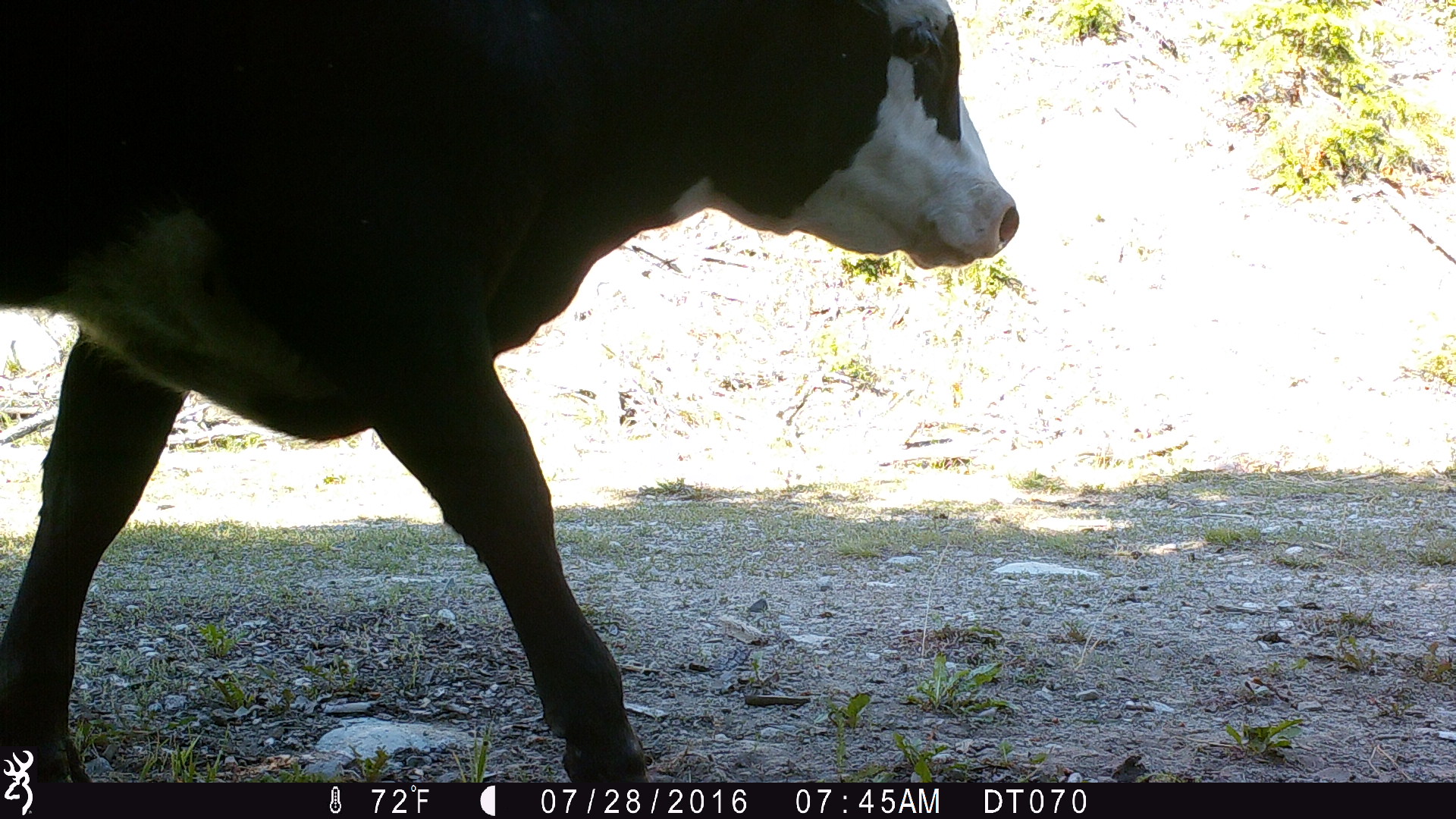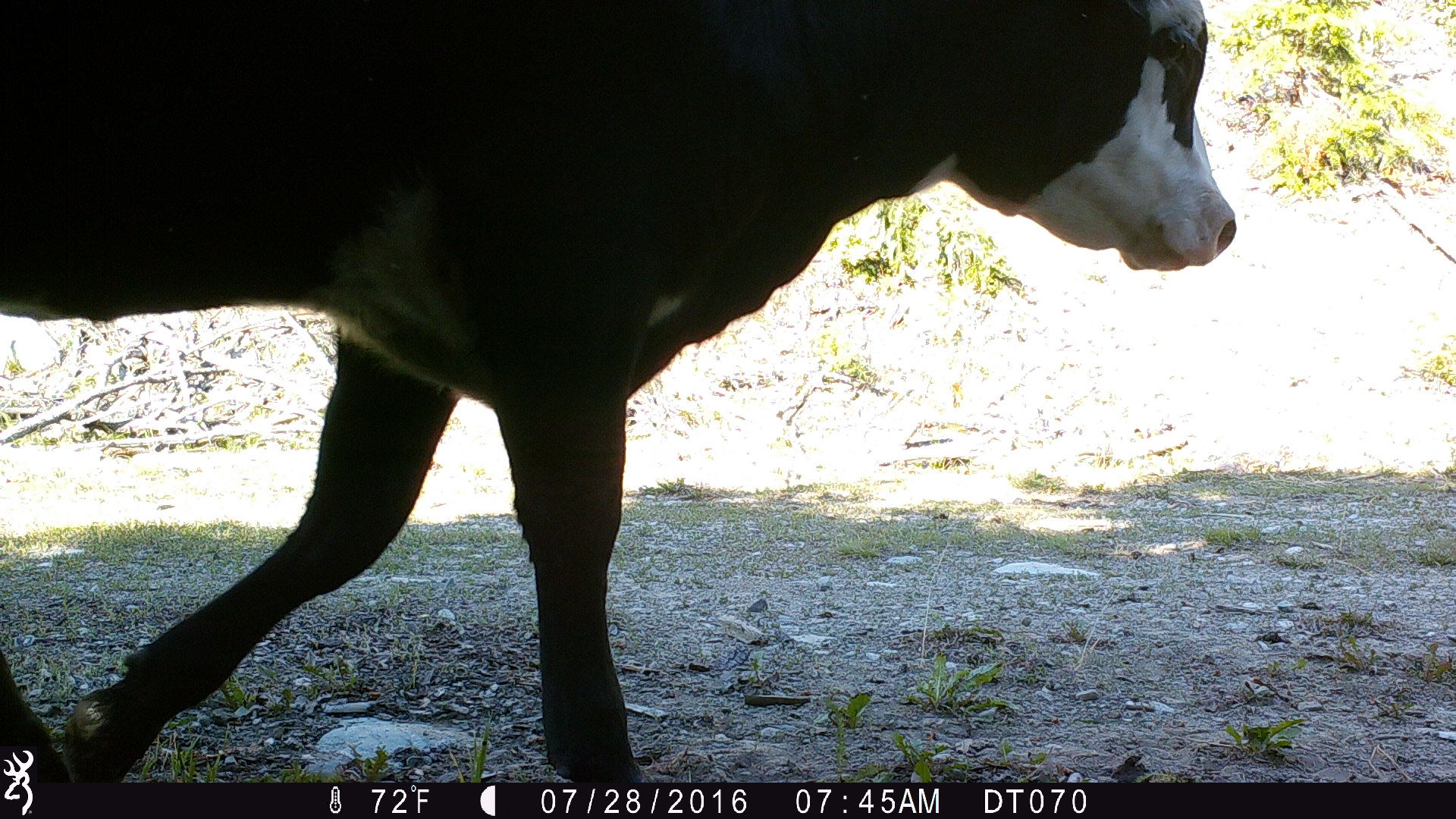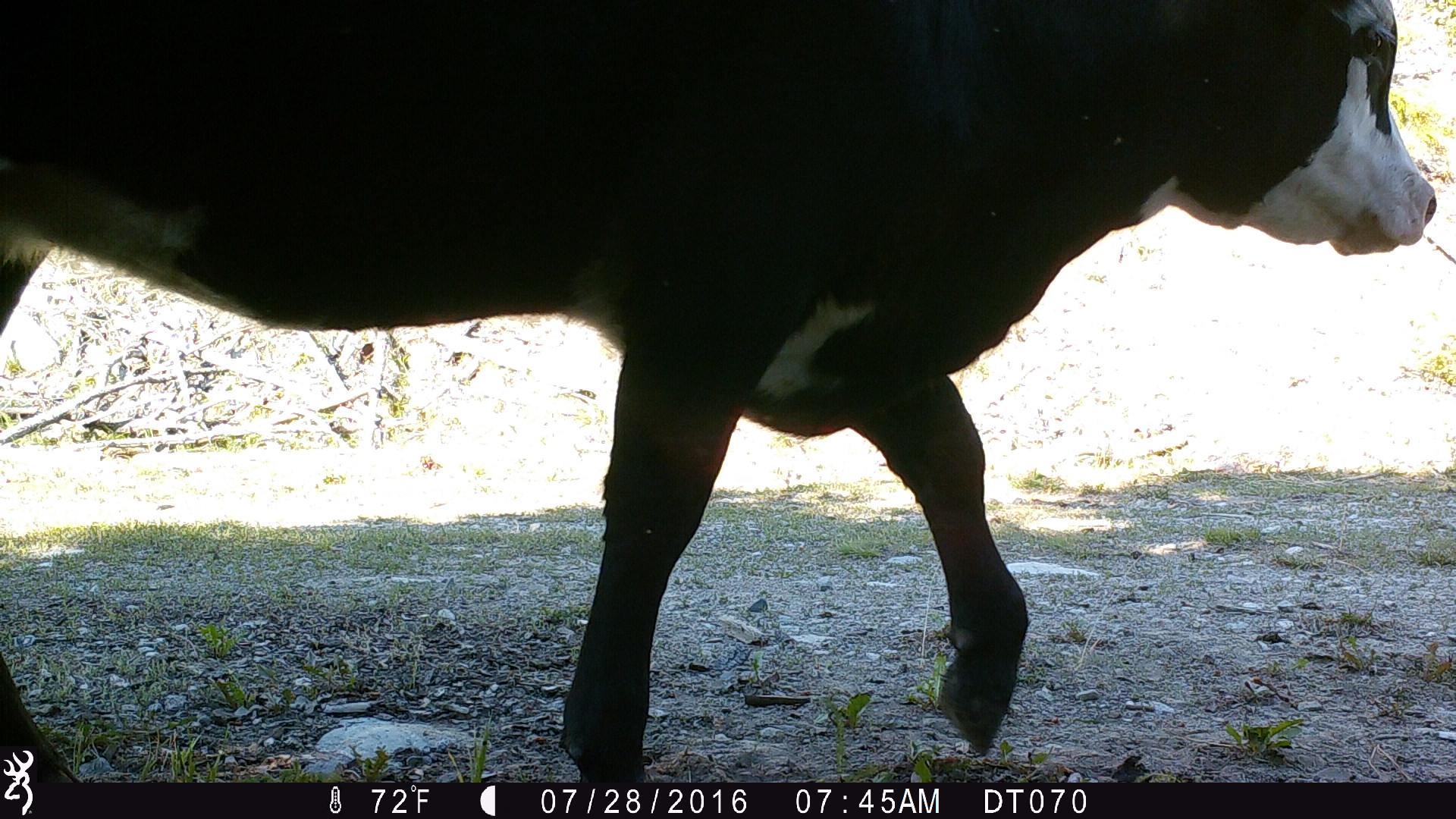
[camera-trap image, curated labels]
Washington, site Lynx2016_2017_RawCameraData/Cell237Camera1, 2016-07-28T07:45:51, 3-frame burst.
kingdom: Animalia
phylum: Chordata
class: Mammalia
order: Artiodactyla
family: Bovidae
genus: Bos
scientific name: Bos taurus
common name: domestic cattle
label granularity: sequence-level